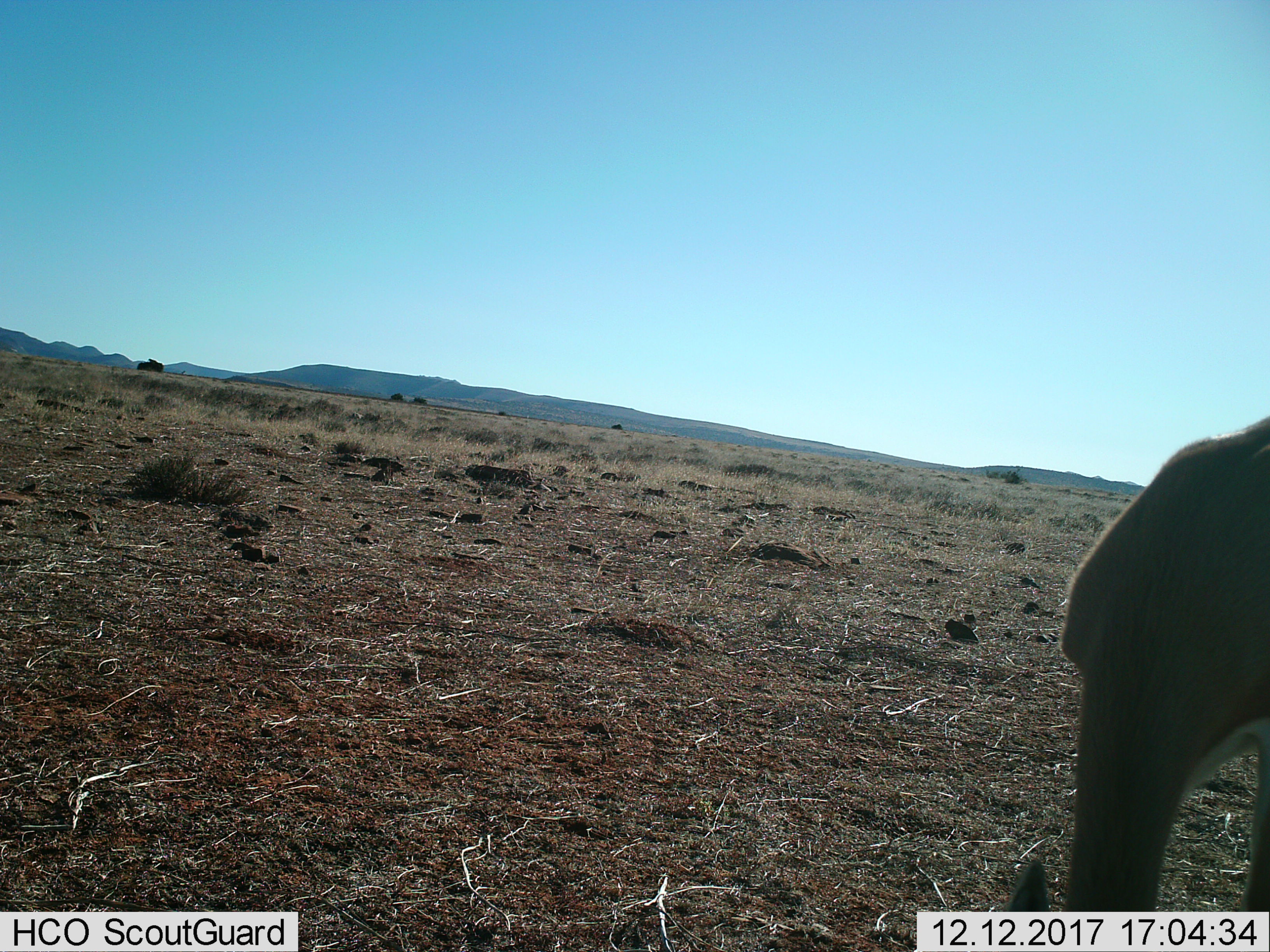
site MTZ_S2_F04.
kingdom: Animalia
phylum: Chordata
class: Mammalia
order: Artiodactyla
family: Bovidae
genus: Antidorcas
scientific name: Antidorcas marsupialis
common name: springbok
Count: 1.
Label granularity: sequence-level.